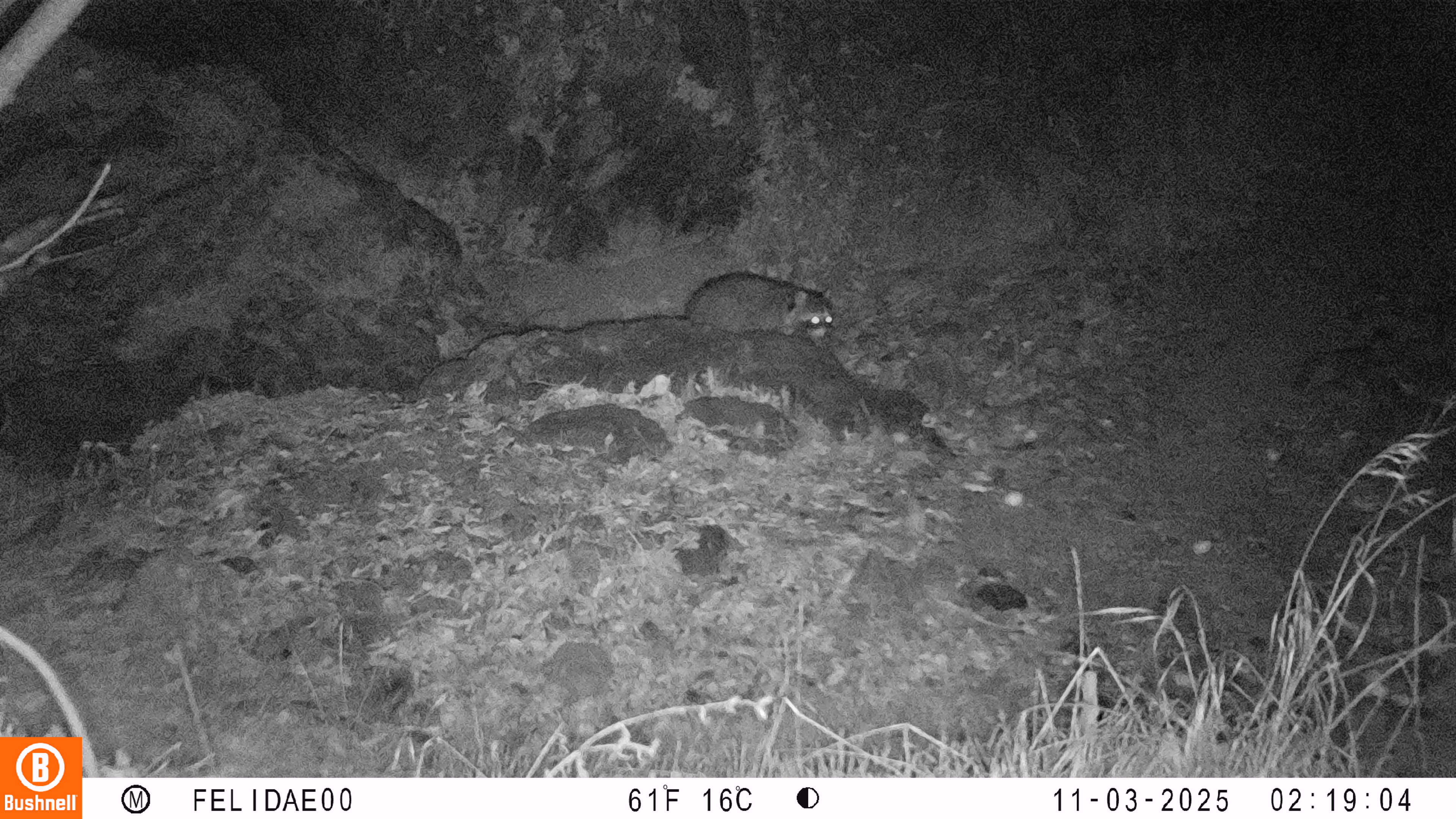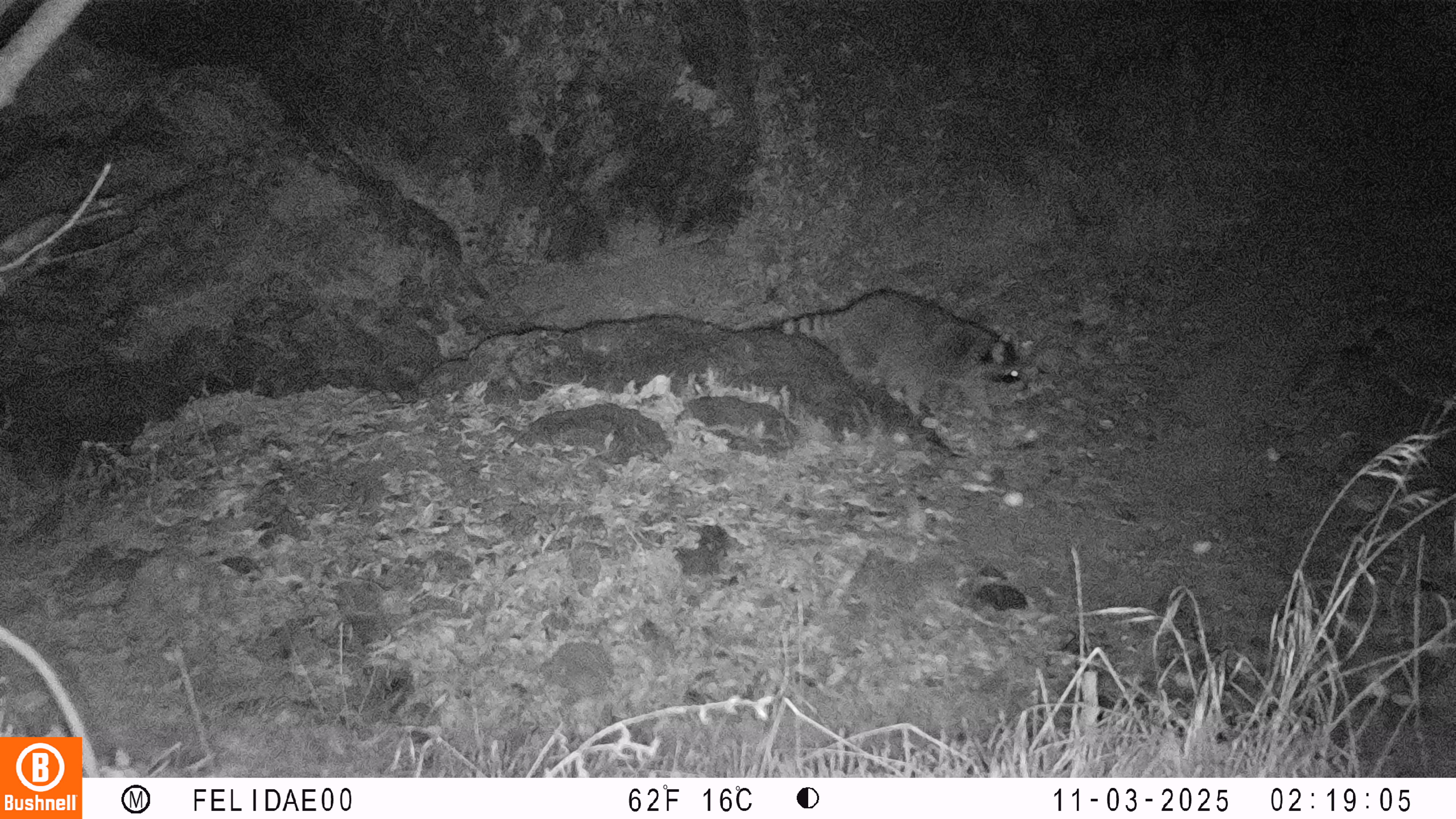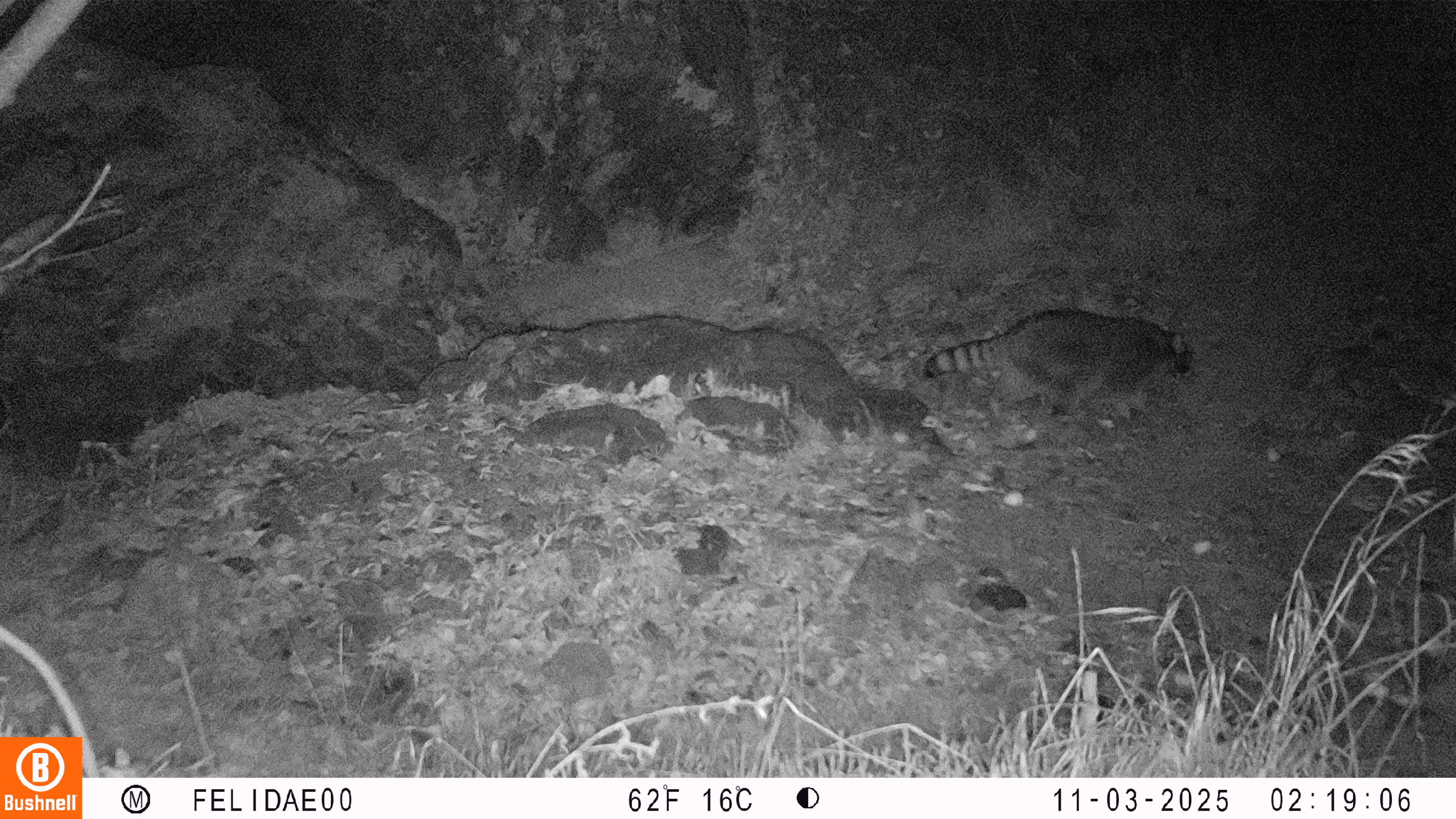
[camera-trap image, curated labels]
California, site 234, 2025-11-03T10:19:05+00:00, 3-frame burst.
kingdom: Animalia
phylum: Chordata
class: Mammalia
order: Carnivora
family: Procyonidae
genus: Procyon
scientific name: Procyon lotor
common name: raccoon